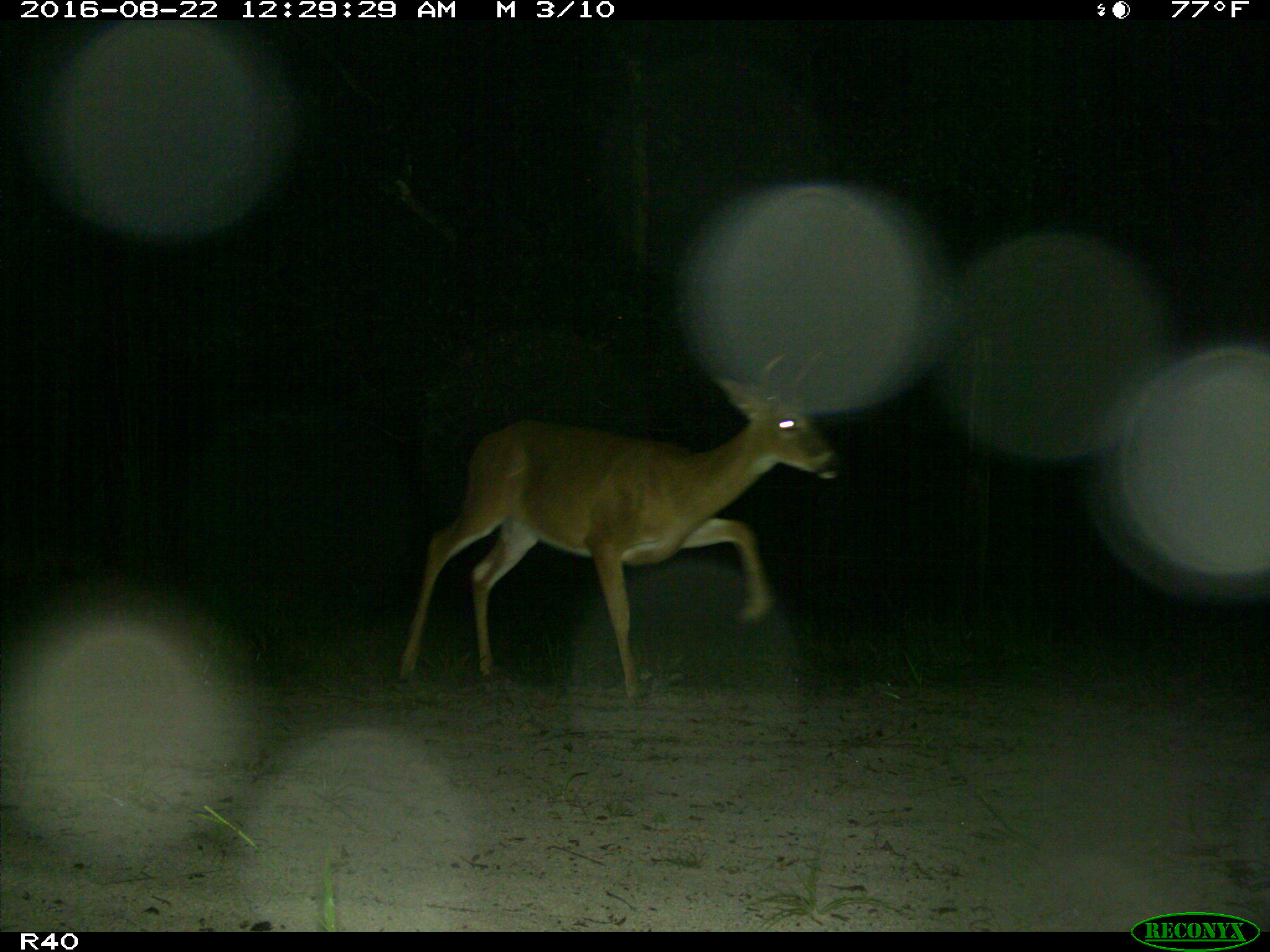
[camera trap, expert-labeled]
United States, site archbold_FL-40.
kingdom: Animalia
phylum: Chordata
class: Mammalia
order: Artiodactyla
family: Cervidae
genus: Odocoileus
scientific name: Odocoileus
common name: deer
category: unidentified deer